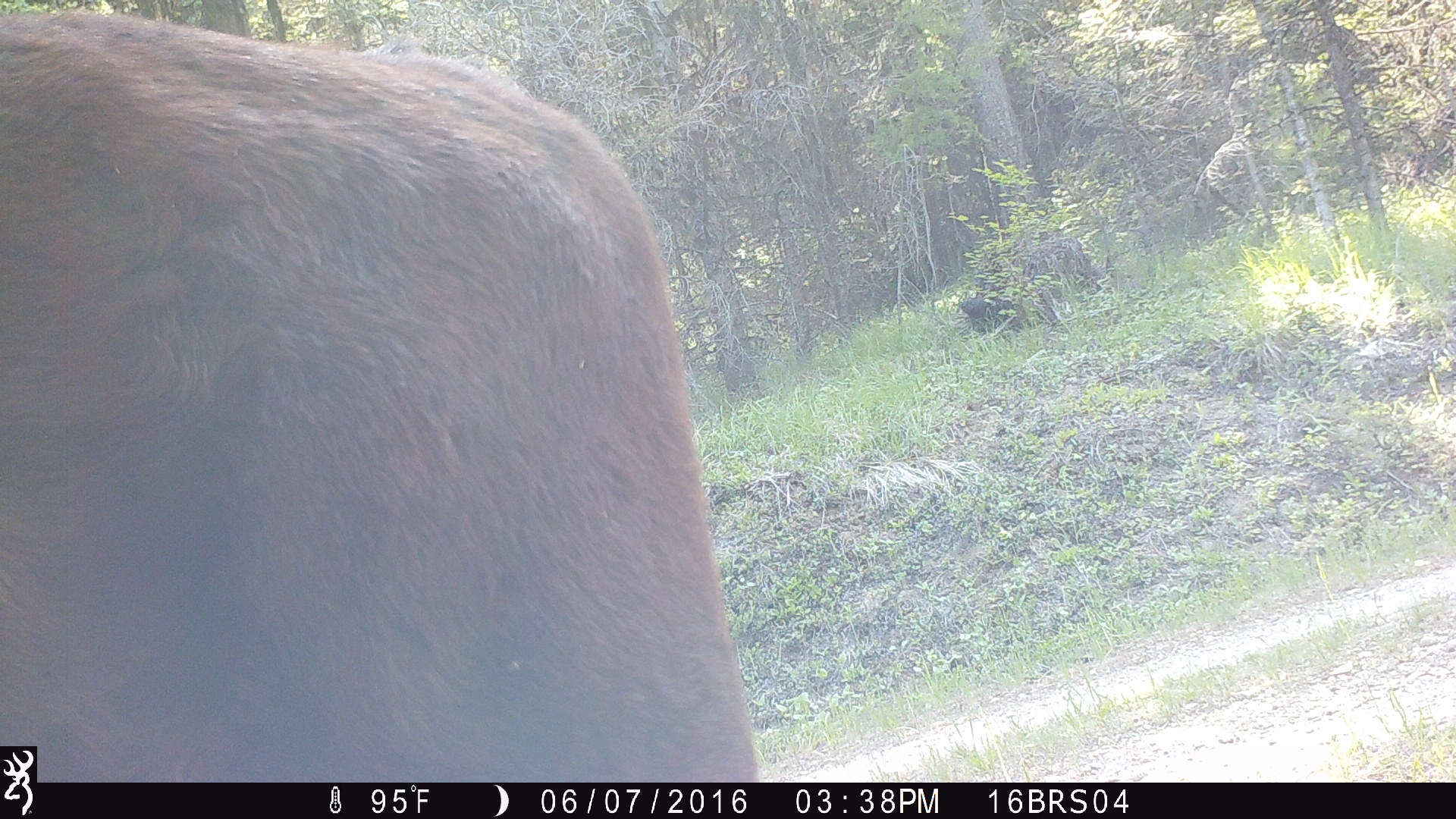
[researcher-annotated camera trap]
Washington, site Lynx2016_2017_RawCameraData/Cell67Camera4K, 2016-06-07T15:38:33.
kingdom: Animalia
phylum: Chordata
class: Mammalia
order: Artiodactyla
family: Bovidae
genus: Bos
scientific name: Bos taurus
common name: domestic cattle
Domestic cattle (Bos taurus). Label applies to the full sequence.